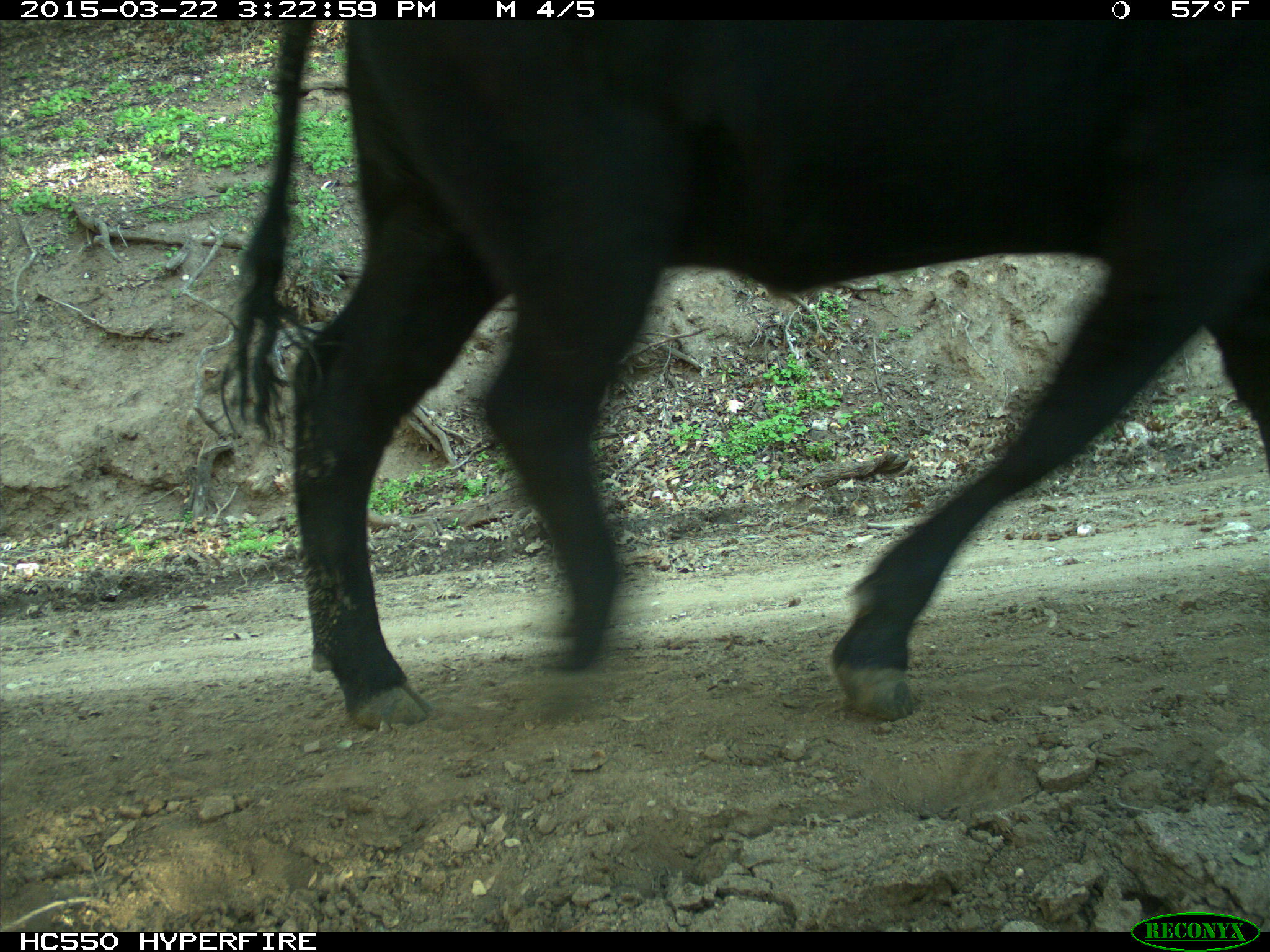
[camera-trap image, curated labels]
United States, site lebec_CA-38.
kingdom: Animalia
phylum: Chordata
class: Mammalia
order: Artiodactyla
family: Bovidae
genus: Bos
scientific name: Bos taurus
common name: domestic cow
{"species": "Bos taurus (domestic cow)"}